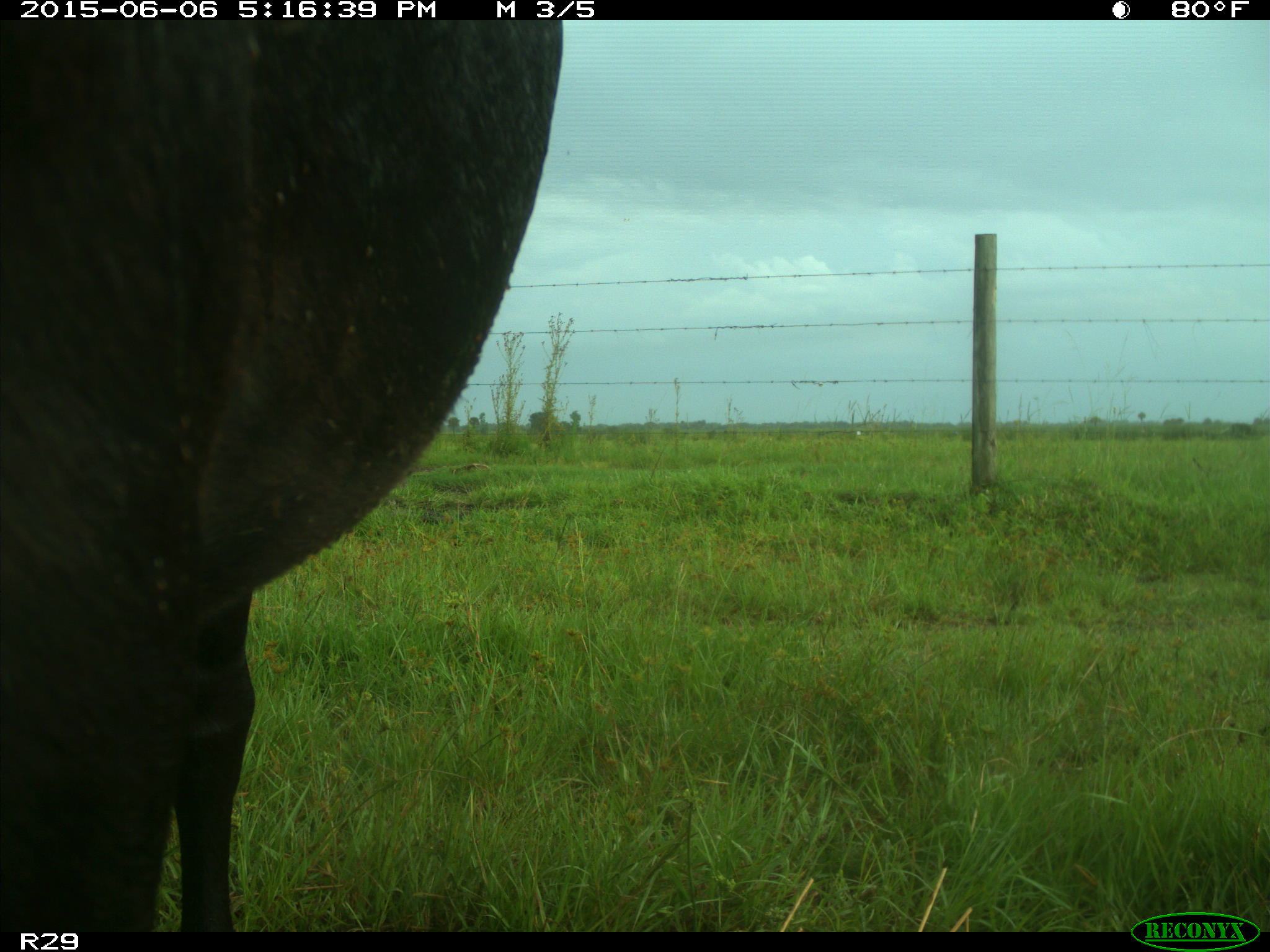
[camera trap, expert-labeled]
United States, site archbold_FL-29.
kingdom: Animalia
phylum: Chordata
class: Mammalia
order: Artiodactyla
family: Bovidae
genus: Bos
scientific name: Bos taurus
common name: domestic cow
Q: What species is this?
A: Bos taurus (domestic cow).